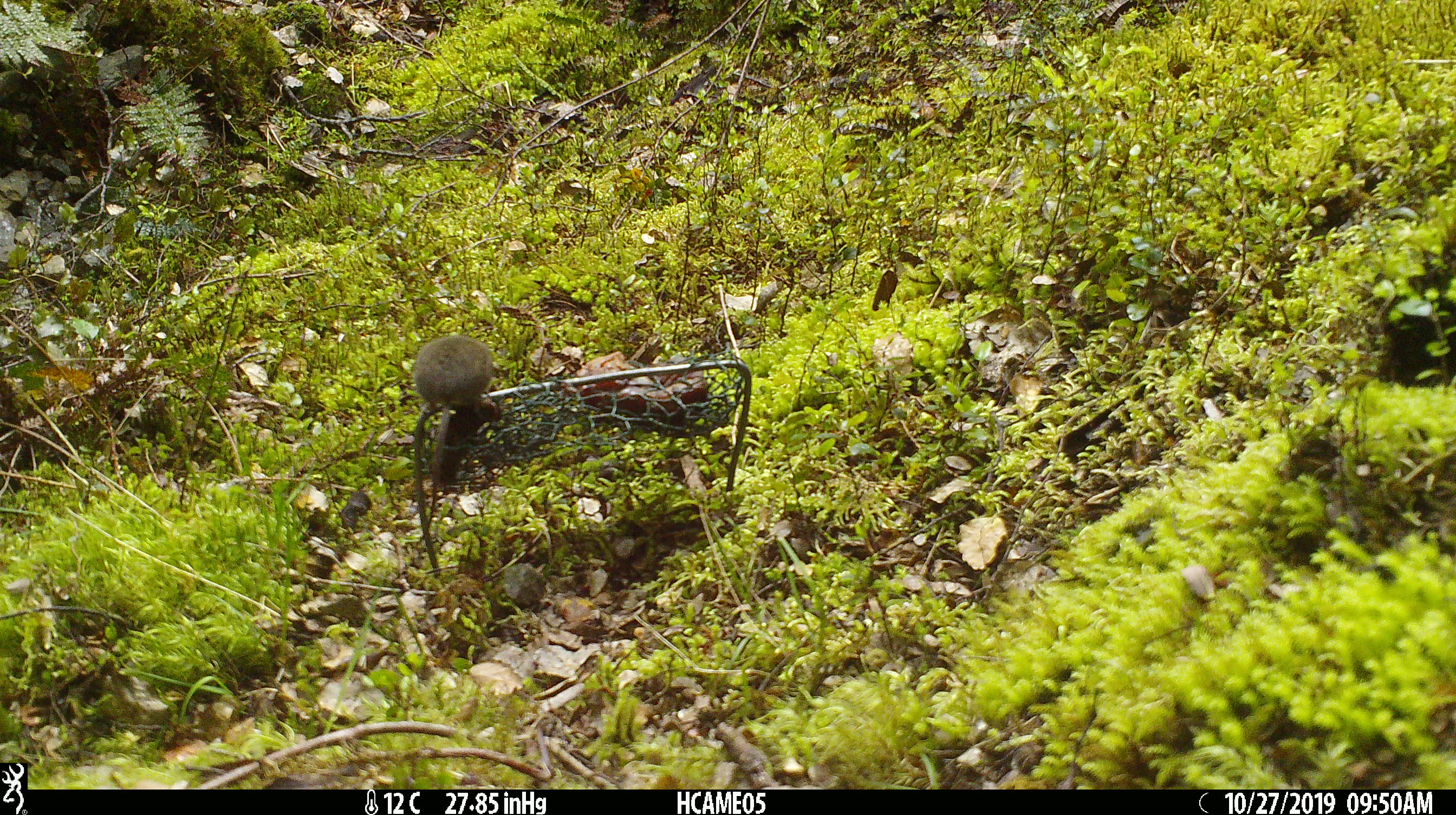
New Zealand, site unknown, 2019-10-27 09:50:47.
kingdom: Animalia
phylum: Chordata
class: Mammalia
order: Rodentia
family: Muridae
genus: Mus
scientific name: Mus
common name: mouse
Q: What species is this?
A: Mouse (Mus).